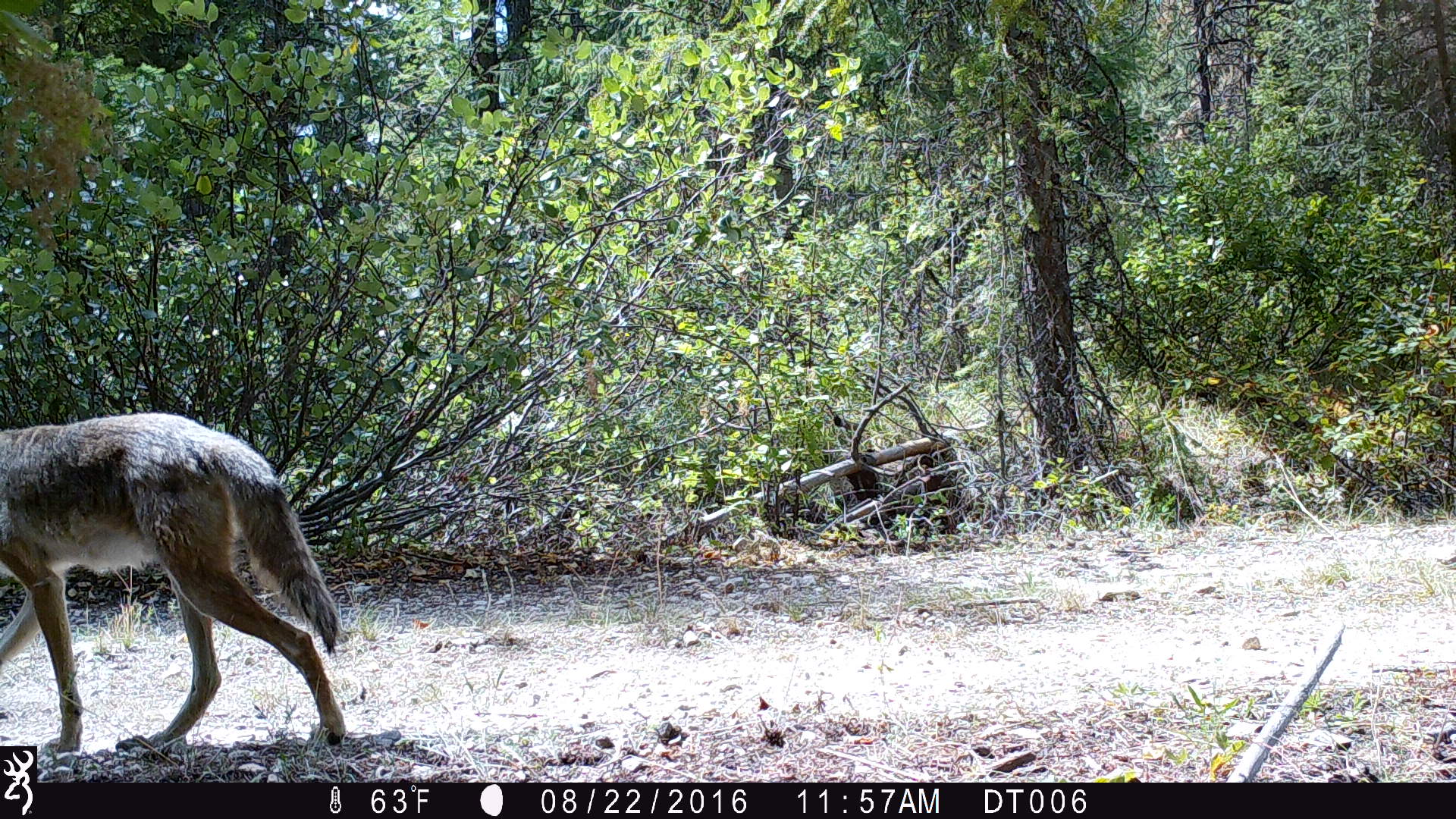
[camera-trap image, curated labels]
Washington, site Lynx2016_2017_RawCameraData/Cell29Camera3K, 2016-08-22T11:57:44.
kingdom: Animalia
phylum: Chordata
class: Mammalia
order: Carnivora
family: Canidae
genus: Canis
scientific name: Canis latrans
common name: coyote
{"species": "Canis latrans (coyote)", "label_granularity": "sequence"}